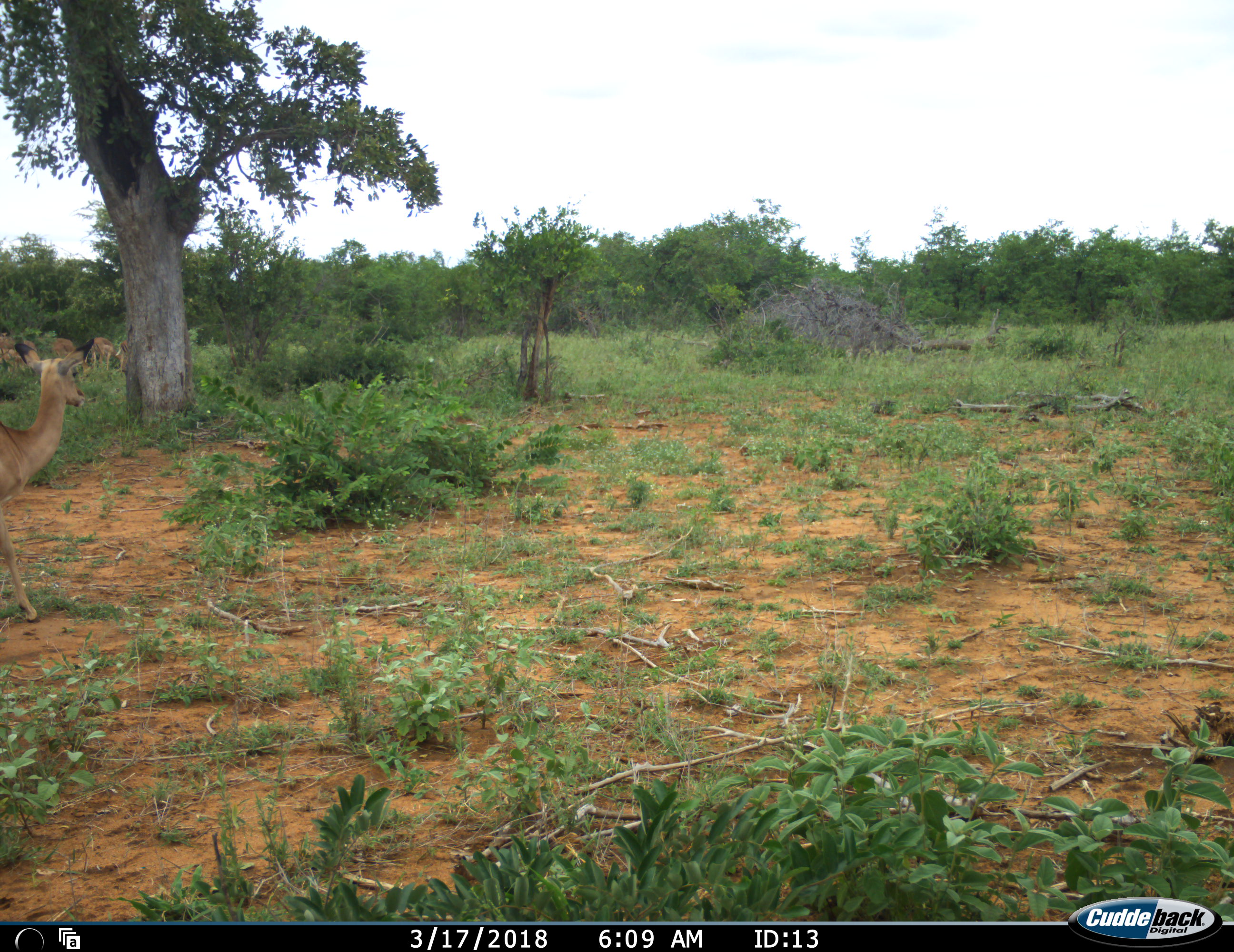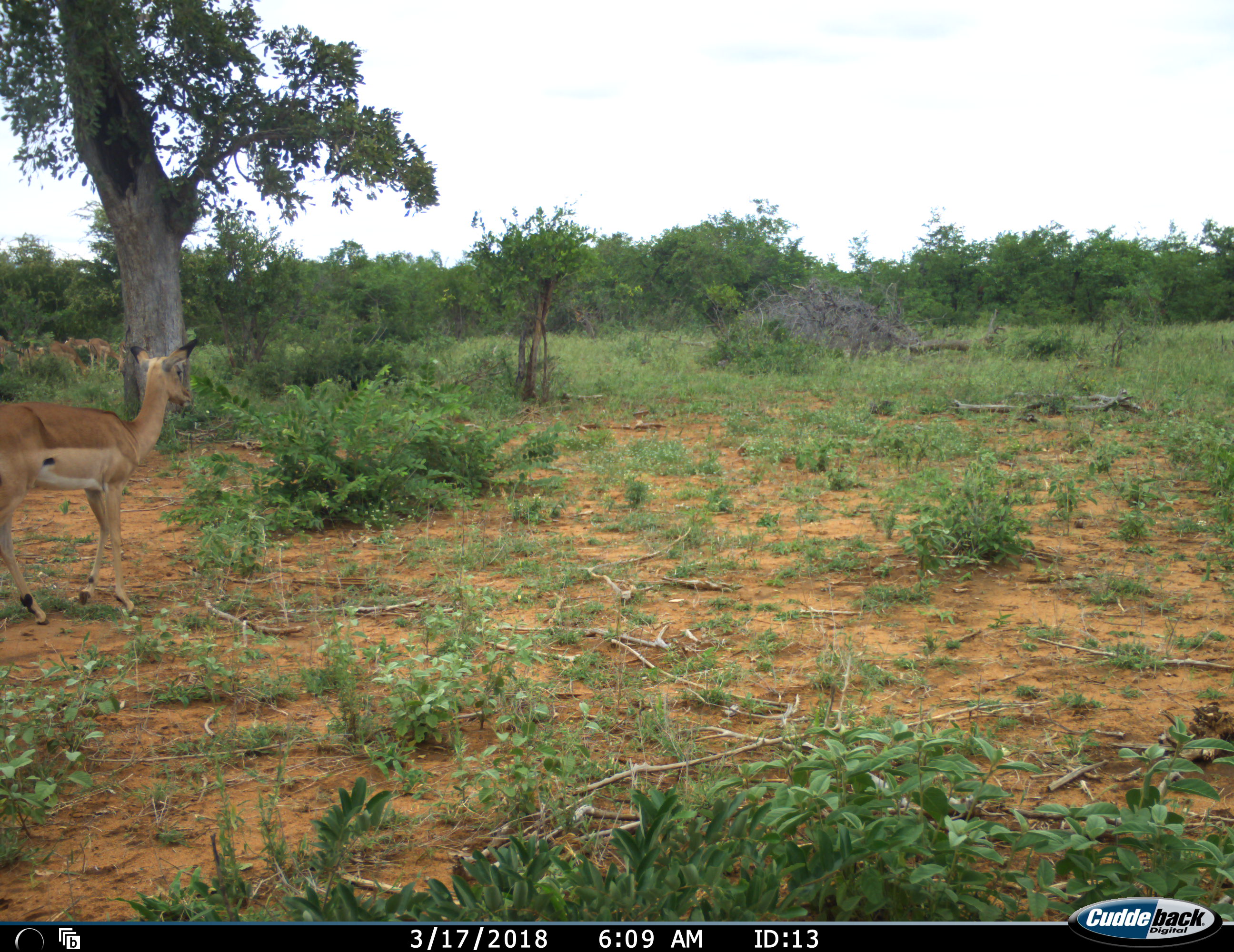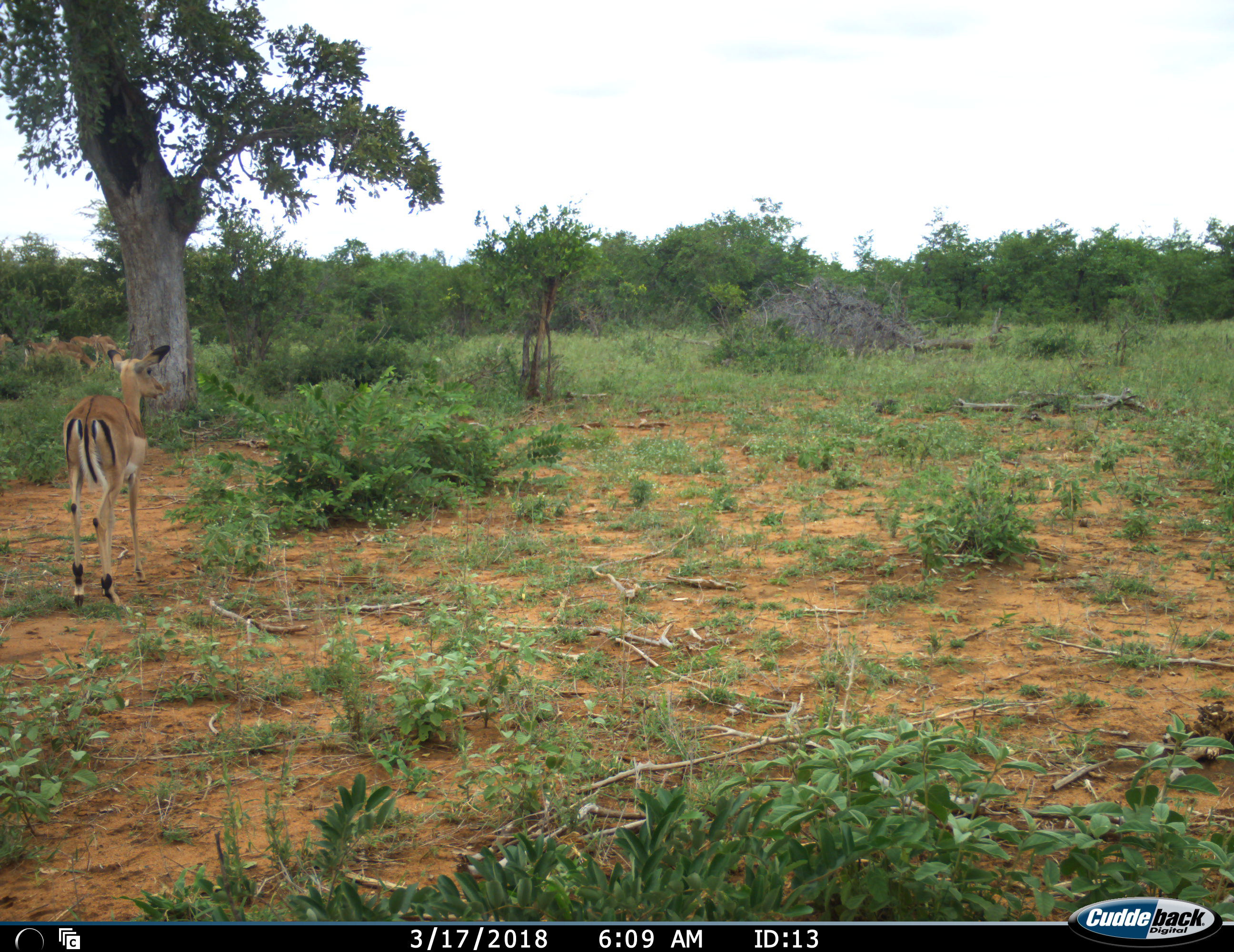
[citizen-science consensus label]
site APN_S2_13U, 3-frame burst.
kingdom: Animalia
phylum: Chordata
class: Mammalia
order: Artiodactyla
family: Bovidae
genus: Aepyceros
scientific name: Aepyceros melampus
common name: impala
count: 5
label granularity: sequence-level